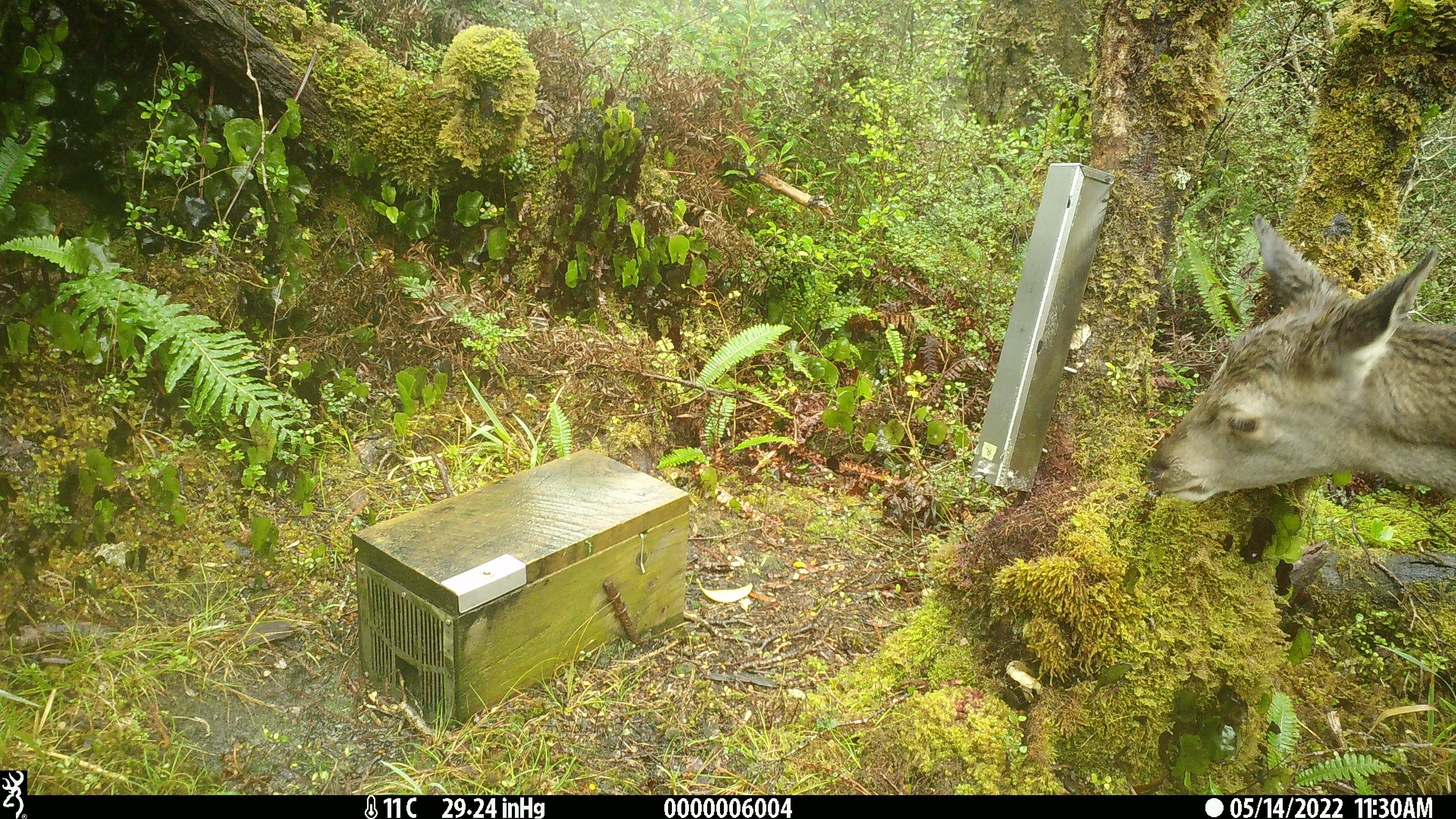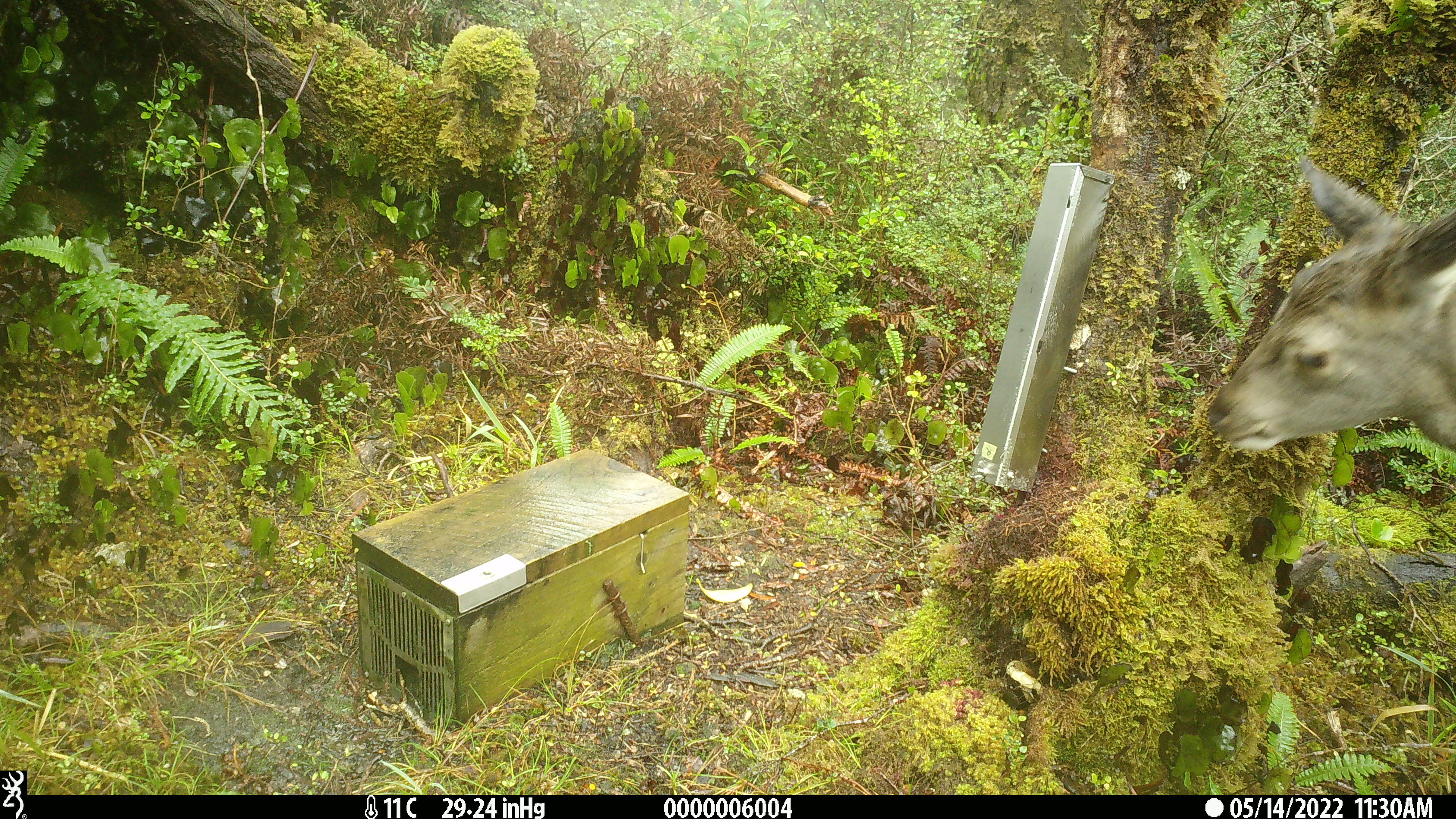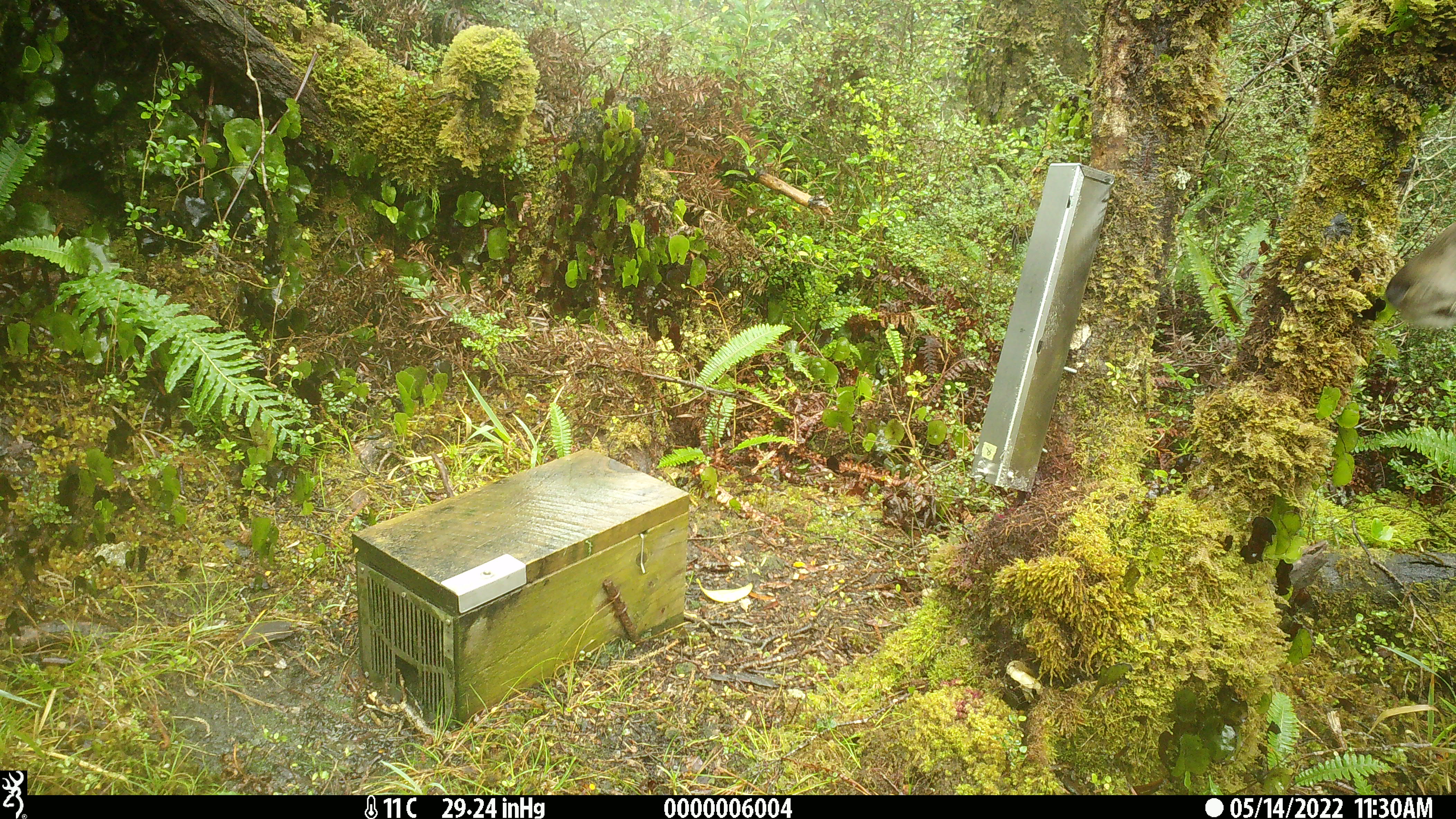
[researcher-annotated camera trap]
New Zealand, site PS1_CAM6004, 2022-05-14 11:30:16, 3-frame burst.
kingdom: Animalia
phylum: Chordata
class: Mammalia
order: Artiodactyla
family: Cervidae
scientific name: Cervidae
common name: deer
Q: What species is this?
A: Deer (Cervidae).